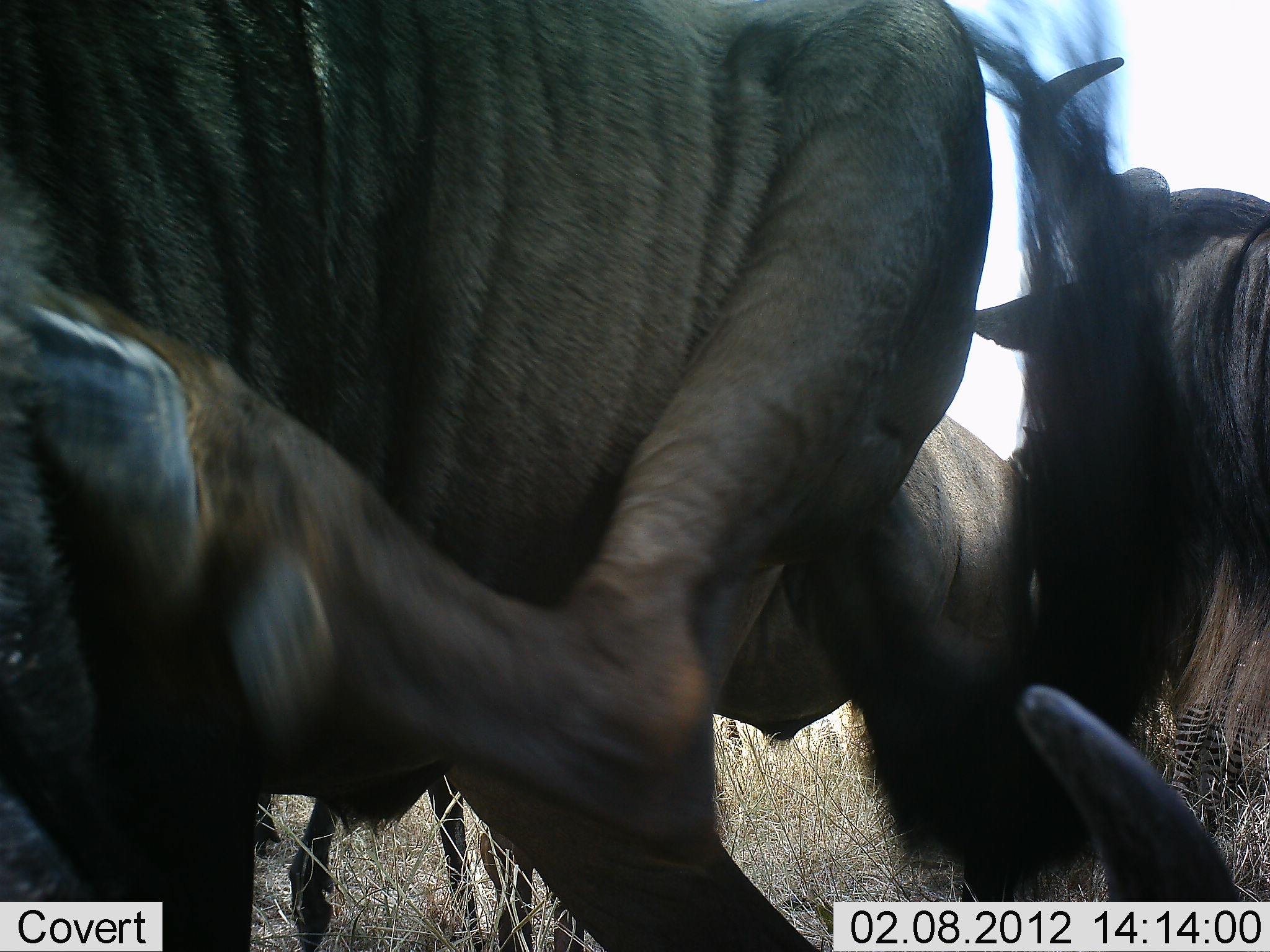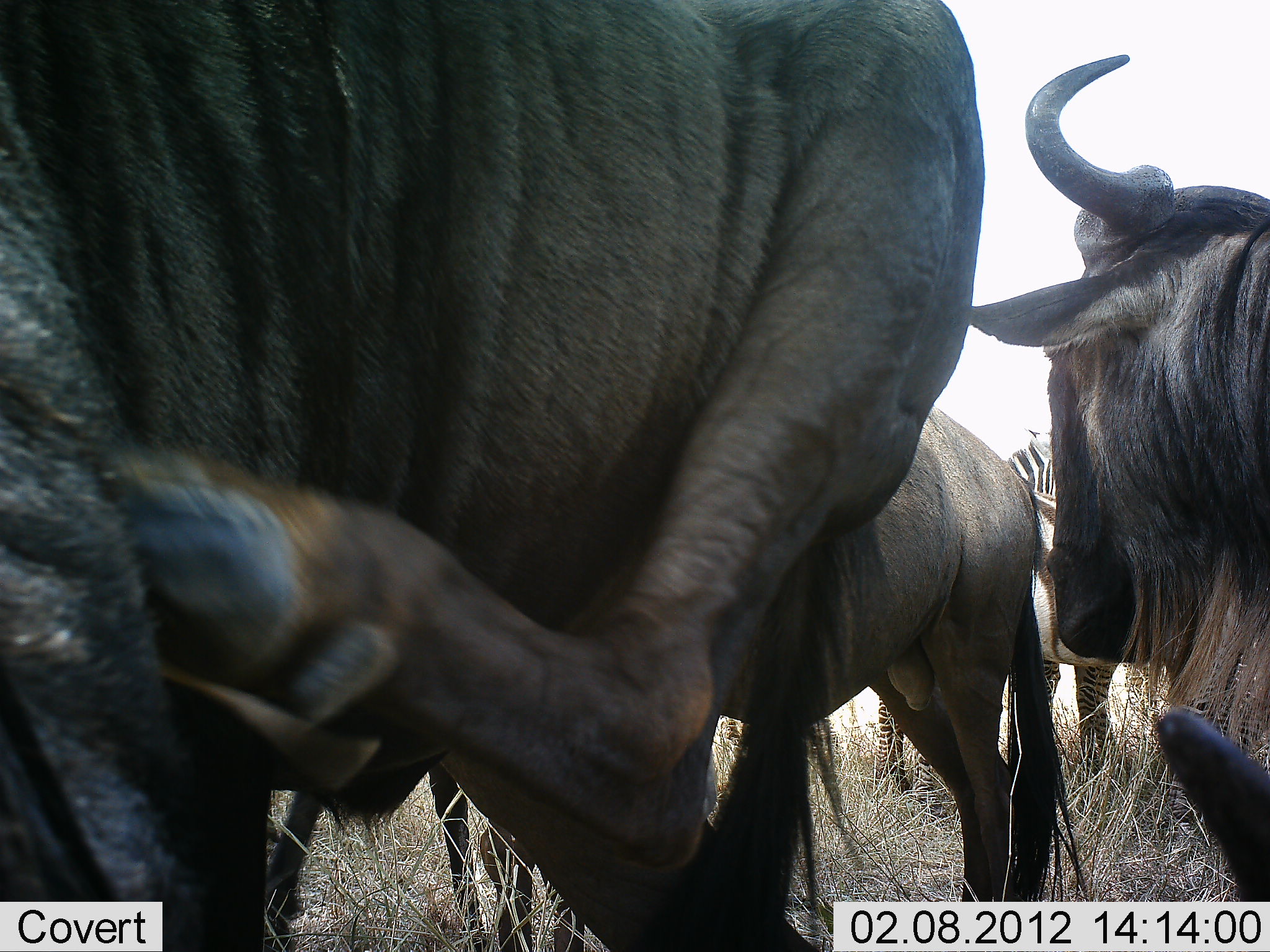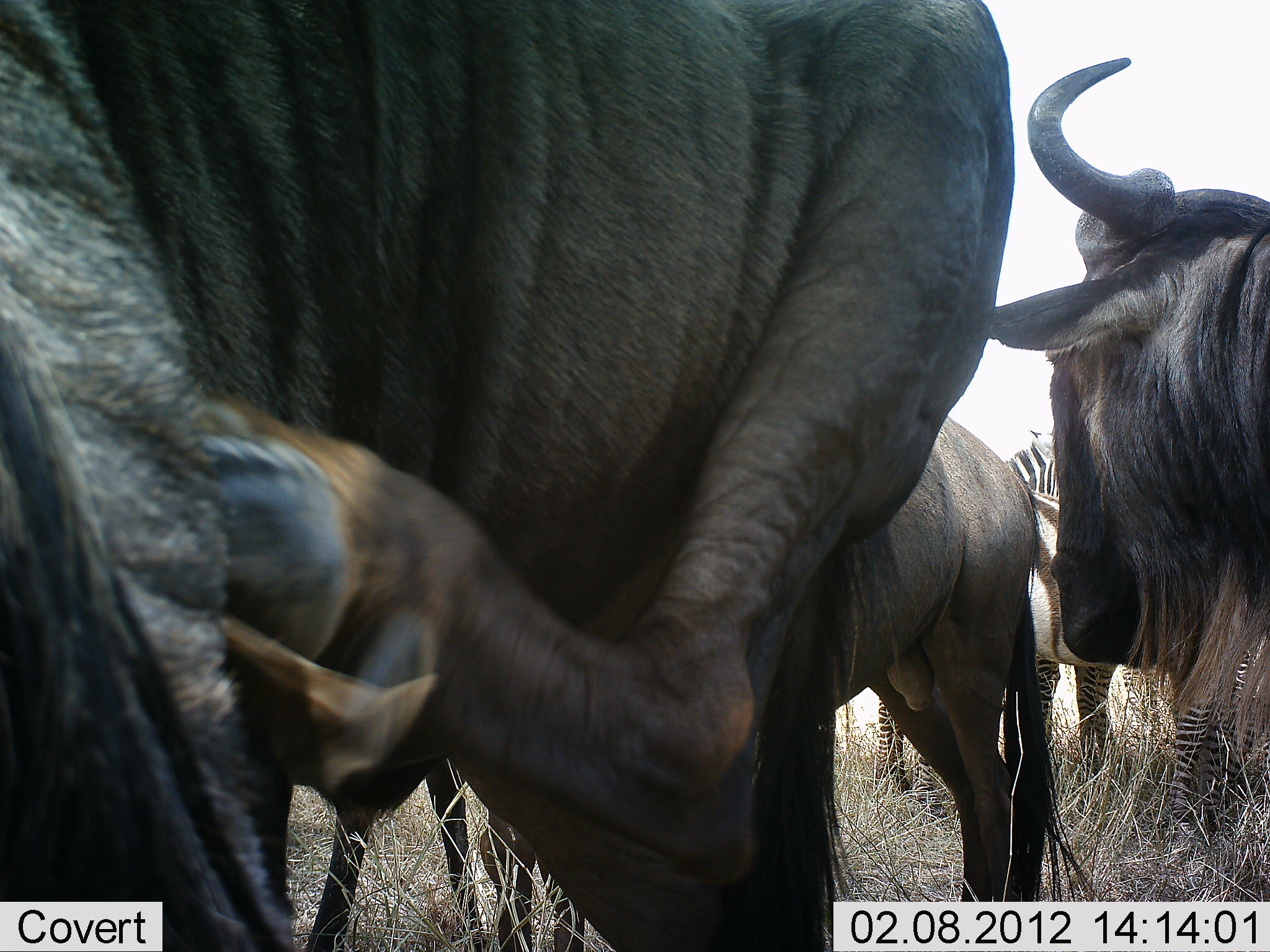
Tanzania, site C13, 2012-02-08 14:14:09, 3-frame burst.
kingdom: Animalia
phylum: Chordata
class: Mammalia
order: Artiodactyla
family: Bovidae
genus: Connochaetes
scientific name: Connochaetes taurinus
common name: blue wildebeest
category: wildebeest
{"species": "wildebeest (blue wildebeest) (Connochaetes taurinus)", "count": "4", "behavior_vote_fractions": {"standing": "76%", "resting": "47%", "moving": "12%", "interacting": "12%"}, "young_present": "0%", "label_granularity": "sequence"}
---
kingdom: Animalia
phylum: Chordata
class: Mammalia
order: Perissodactyla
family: Equidae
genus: Equus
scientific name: Equus quagga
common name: plains zebra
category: zebra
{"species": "zebra (plains zebra) (Equus quagga)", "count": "2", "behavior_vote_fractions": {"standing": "93%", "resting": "7%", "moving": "0%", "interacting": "0%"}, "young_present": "0%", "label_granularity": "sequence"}